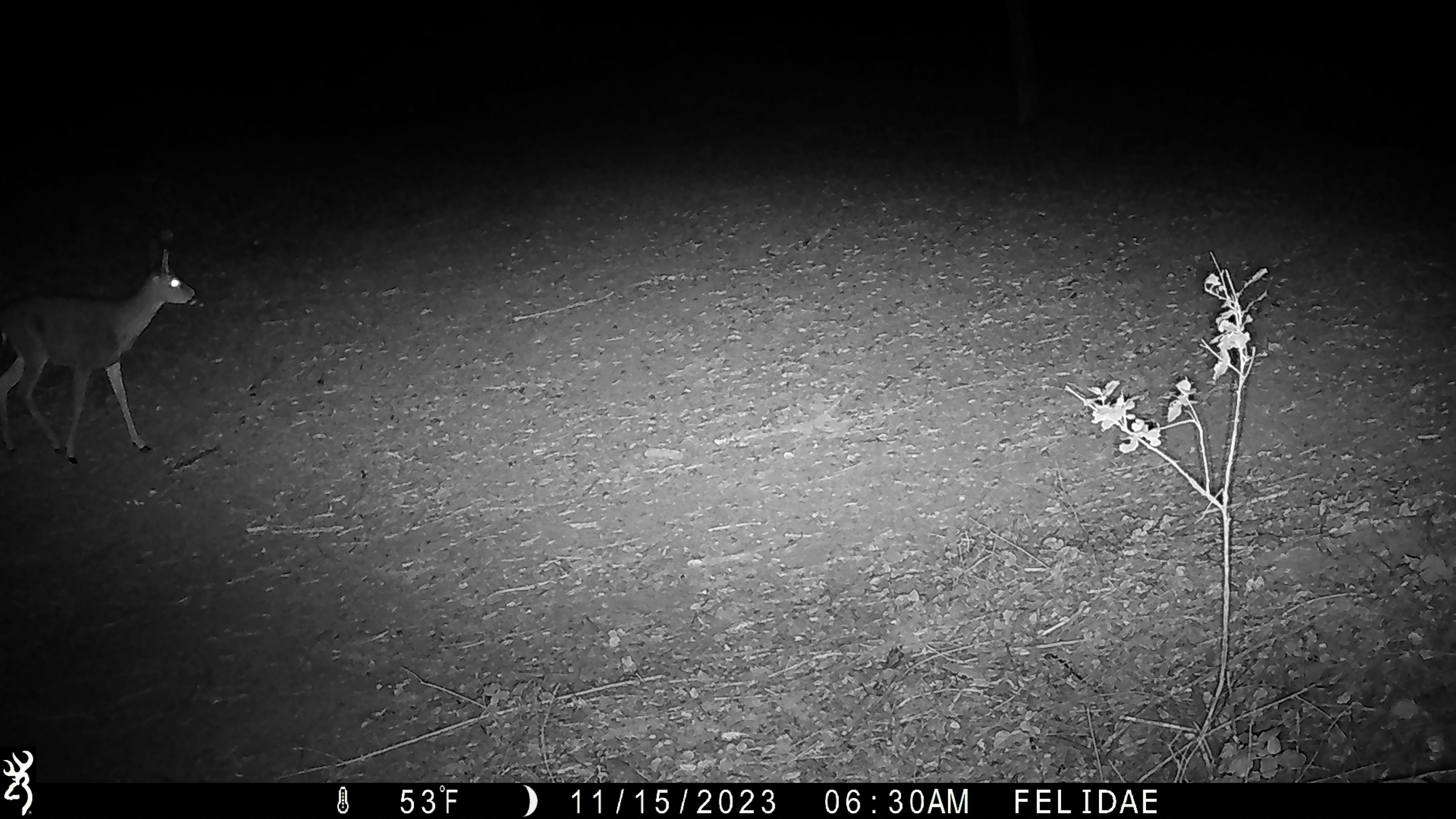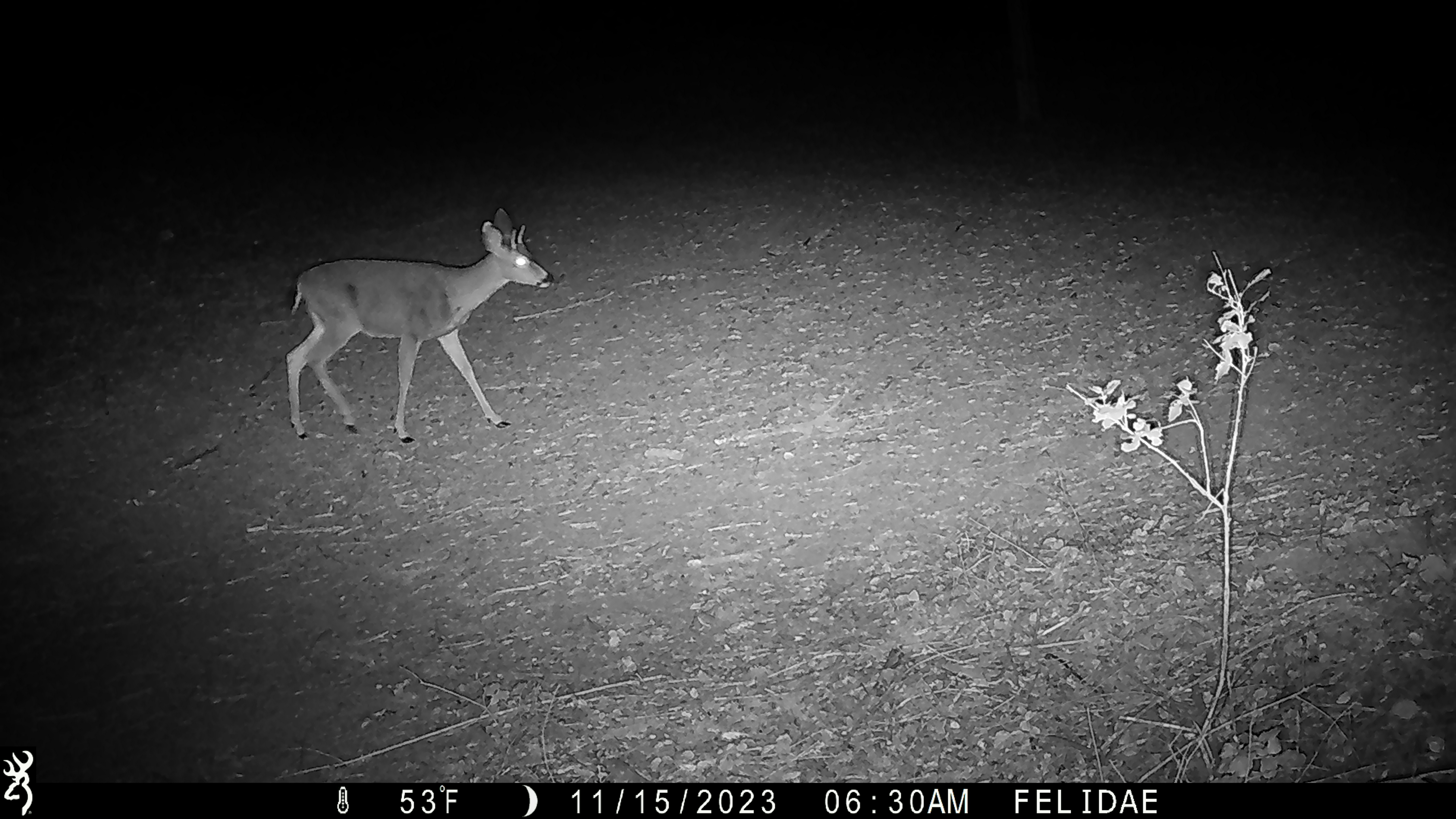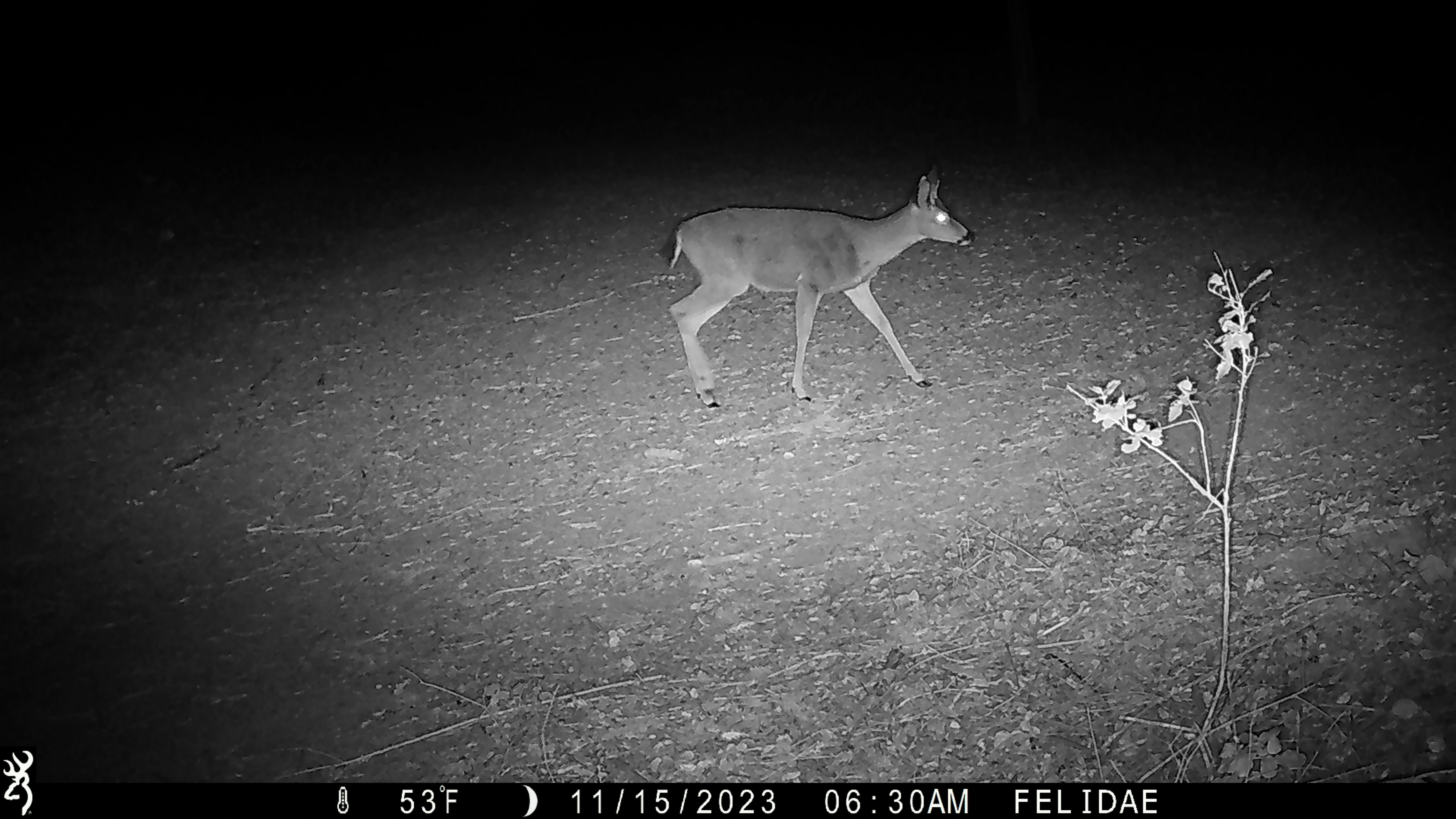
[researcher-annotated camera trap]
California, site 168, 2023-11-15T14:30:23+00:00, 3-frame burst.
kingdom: Animalia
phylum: Chordata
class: Mammalia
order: Artiodactyla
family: Cervidae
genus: Odocoileus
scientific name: Odocoileus hemionus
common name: mule deer